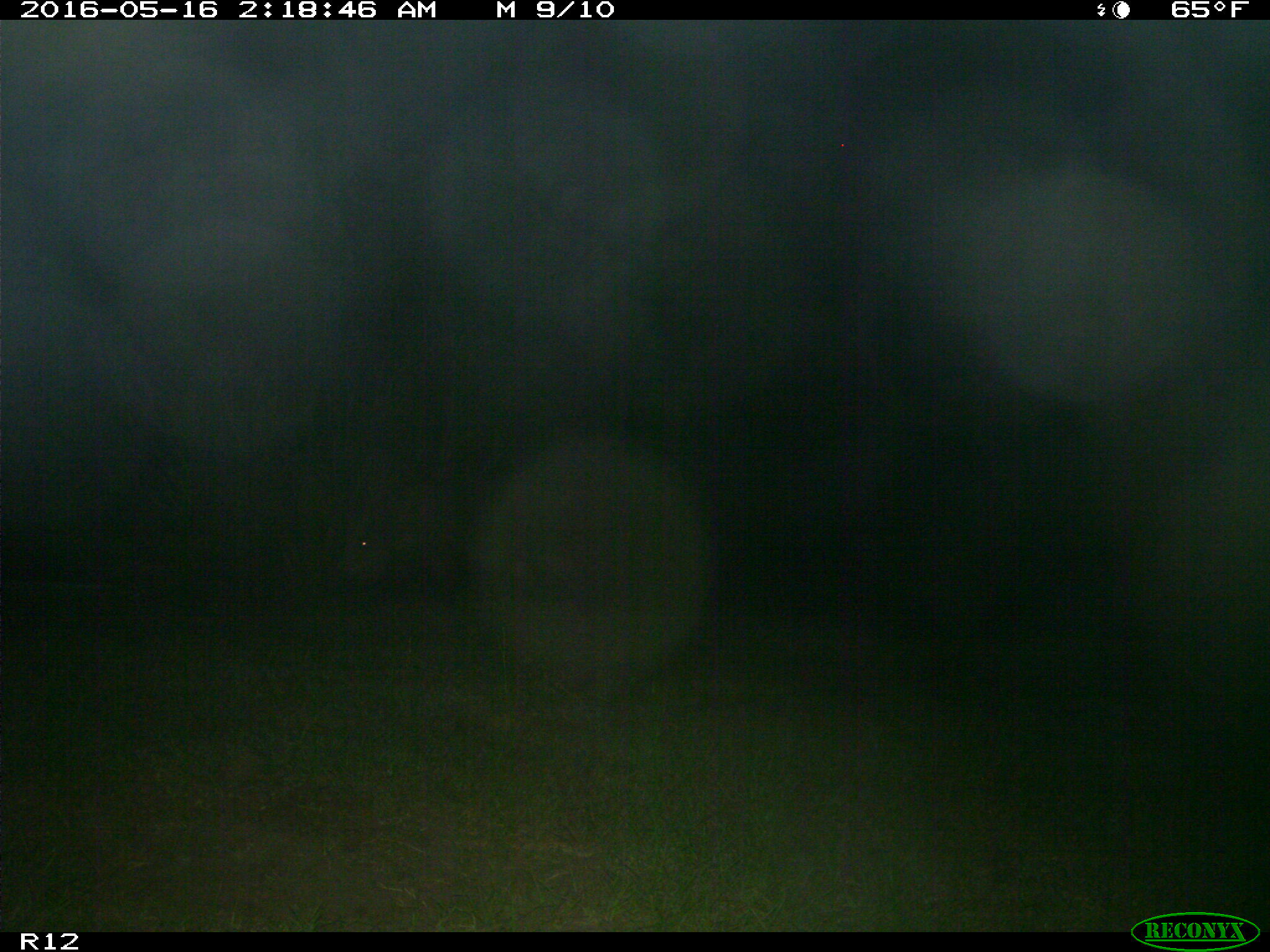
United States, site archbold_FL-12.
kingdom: Animalia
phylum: Chordata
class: Mammalia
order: Artiodactyla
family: Suidae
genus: Sus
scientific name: Sus scrofa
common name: wild boar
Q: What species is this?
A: Sus scrofa (wild boar).